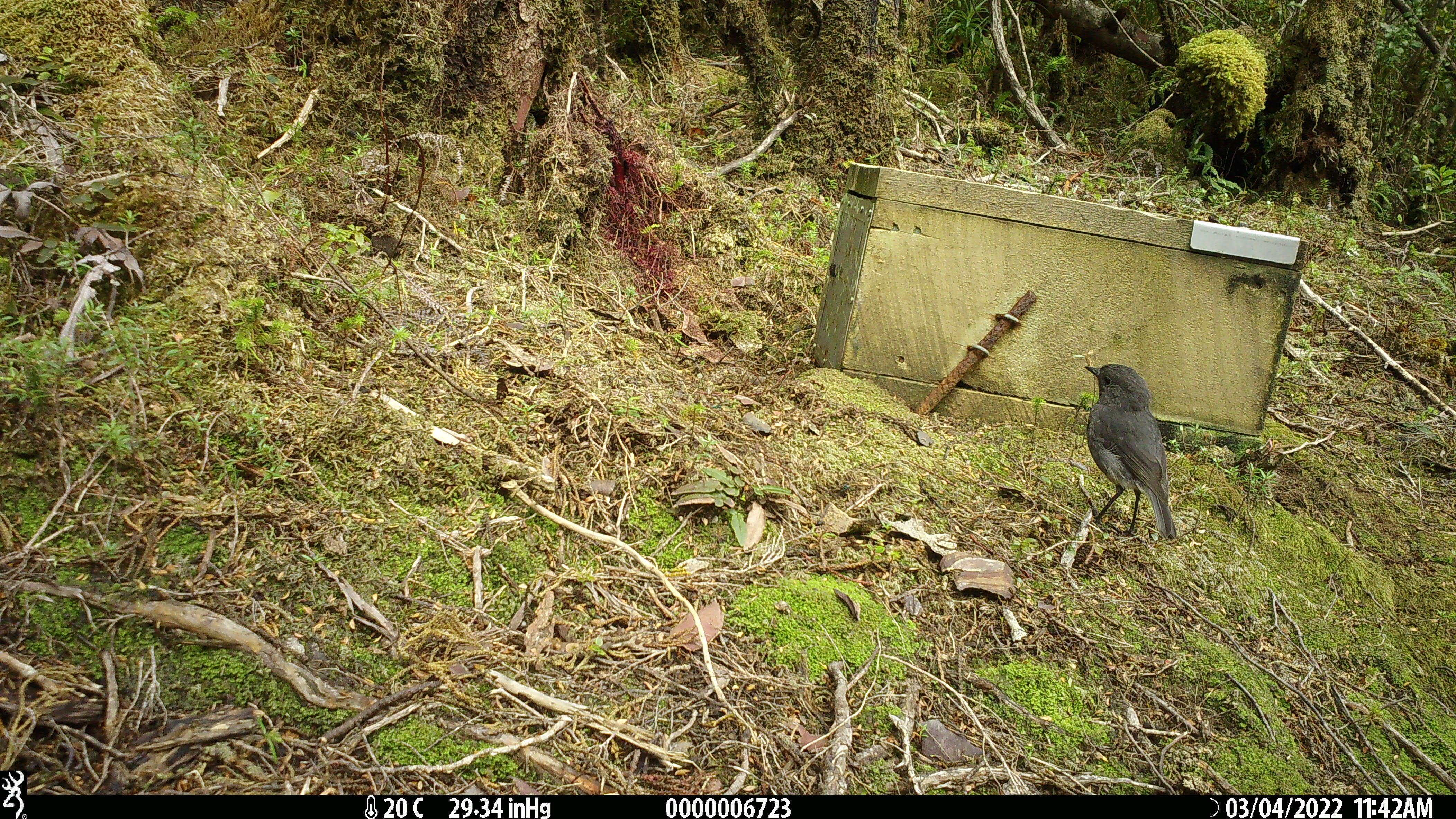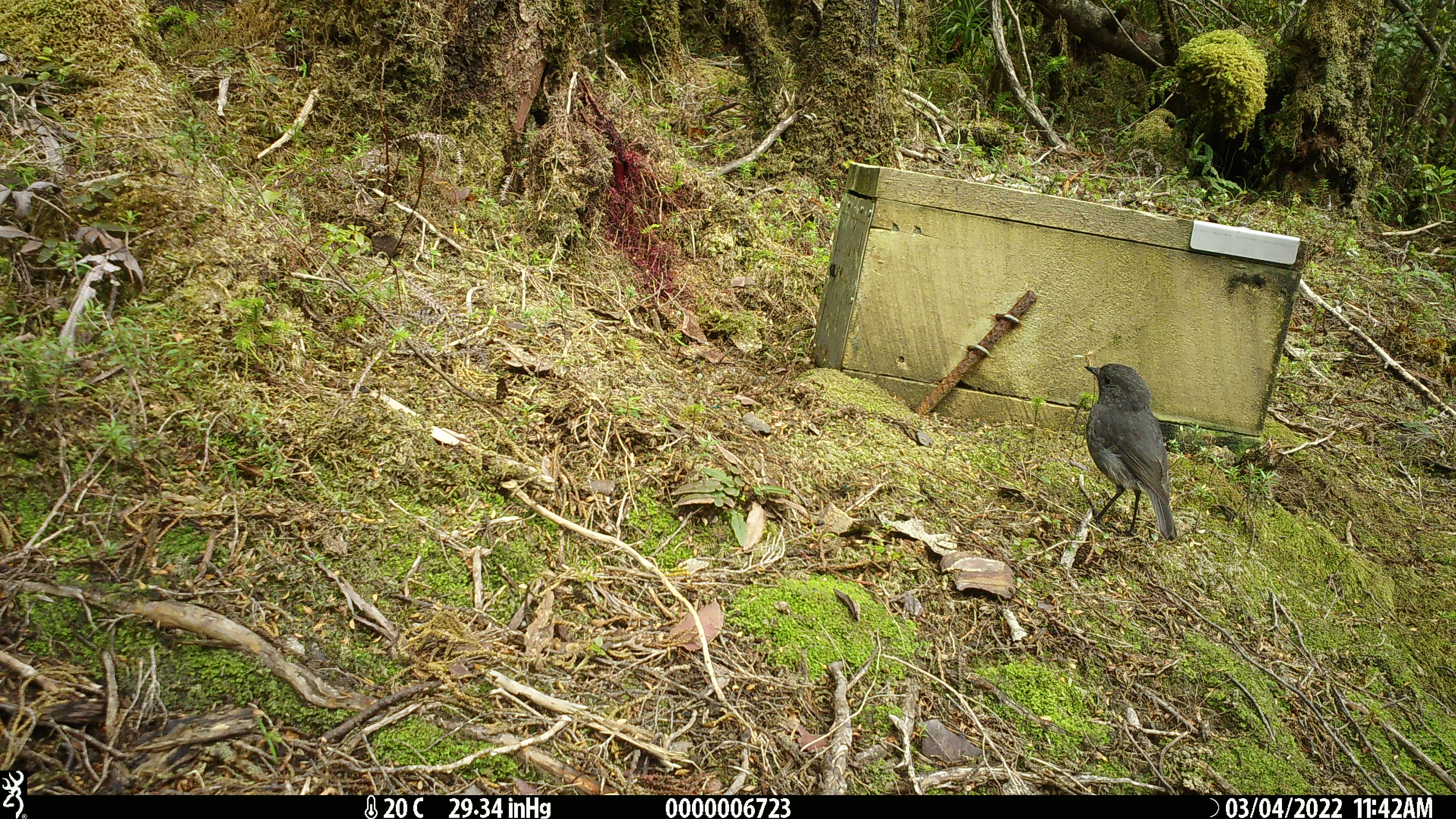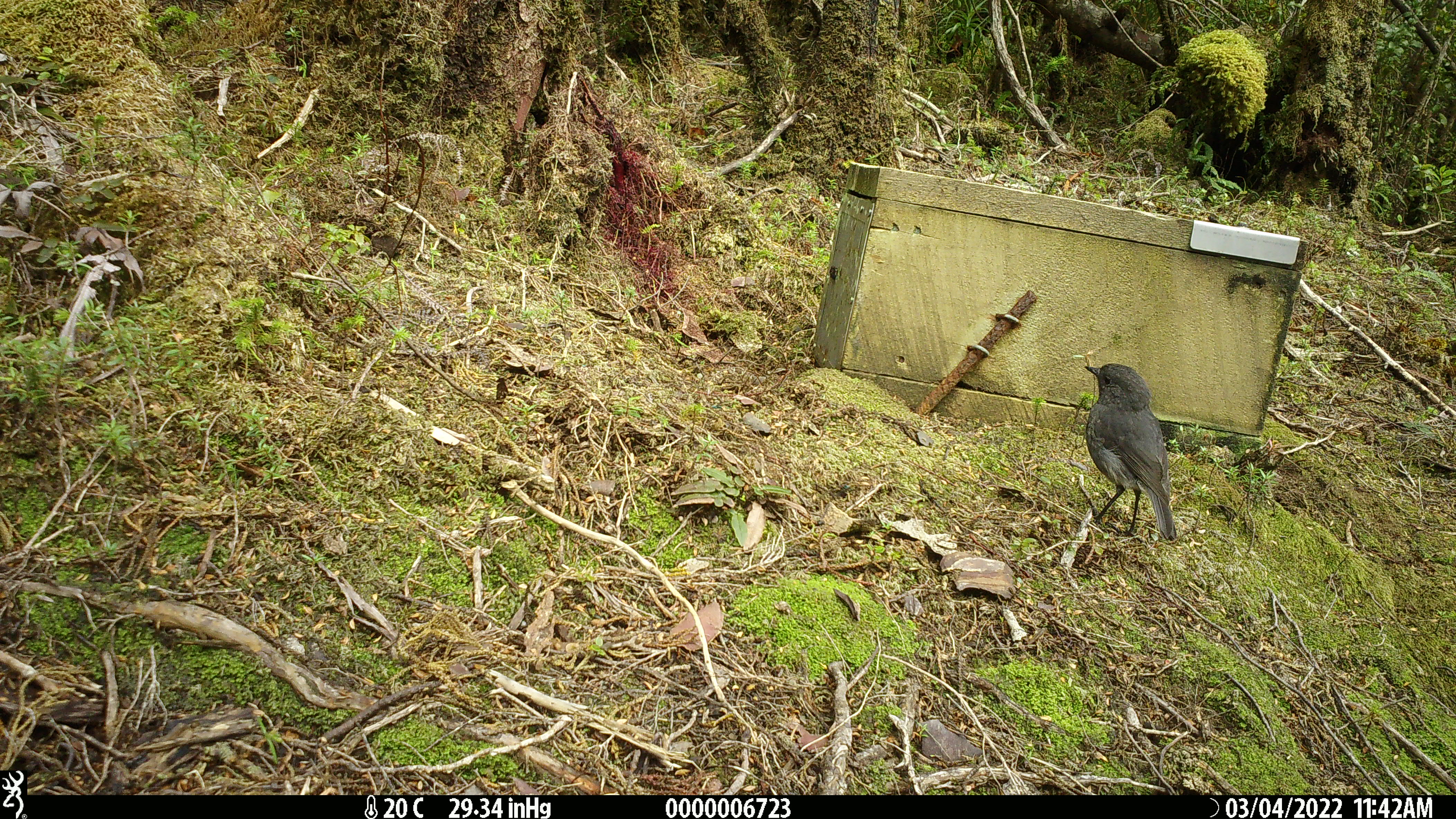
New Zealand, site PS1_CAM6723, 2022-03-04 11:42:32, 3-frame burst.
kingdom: Animalia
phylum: Chordata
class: Aves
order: Passeriformes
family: Petroicidae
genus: Petroica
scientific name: Petroica australis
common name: new zealand robin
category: robin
Robin (new zealand robin) (Petroica australis).